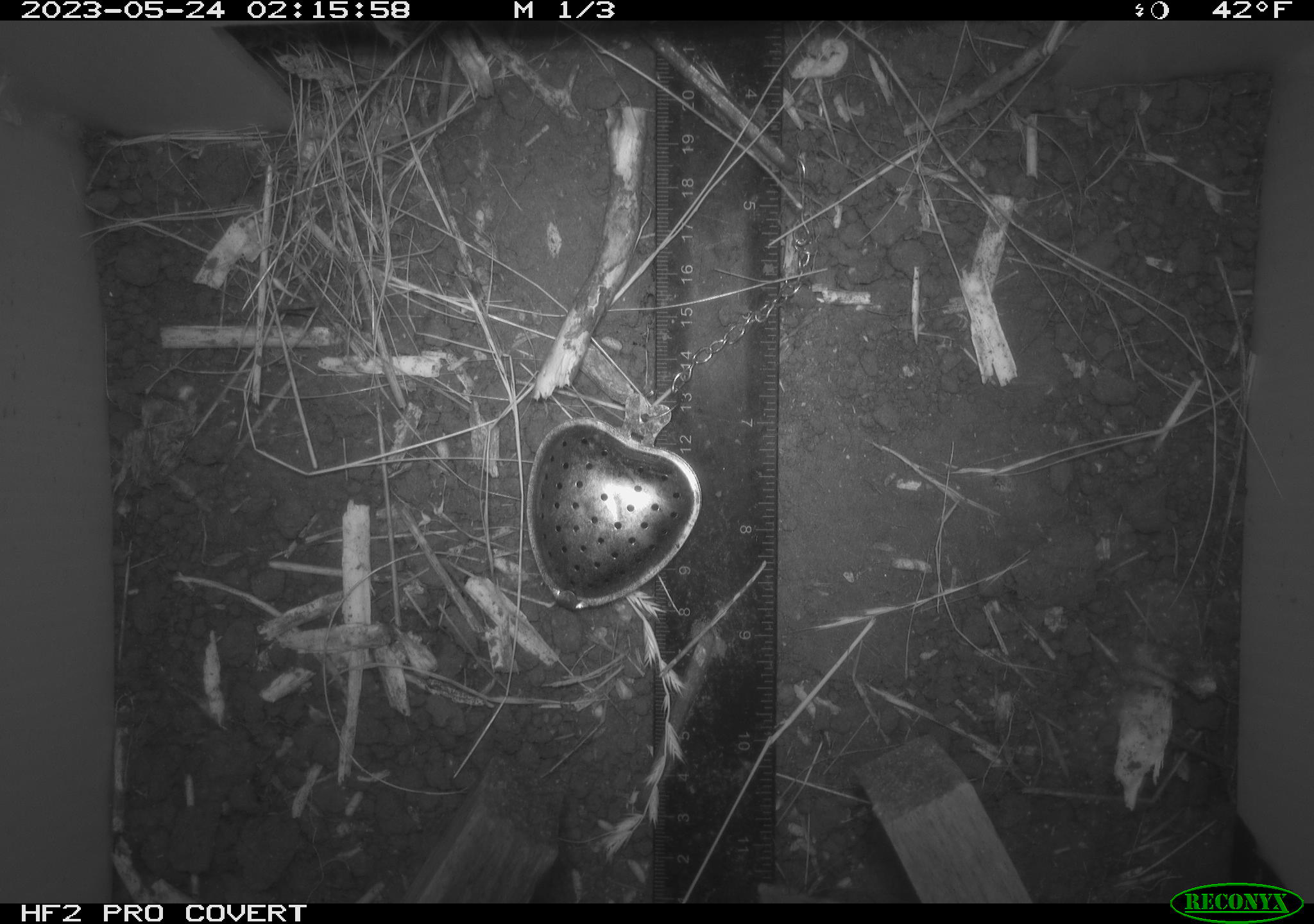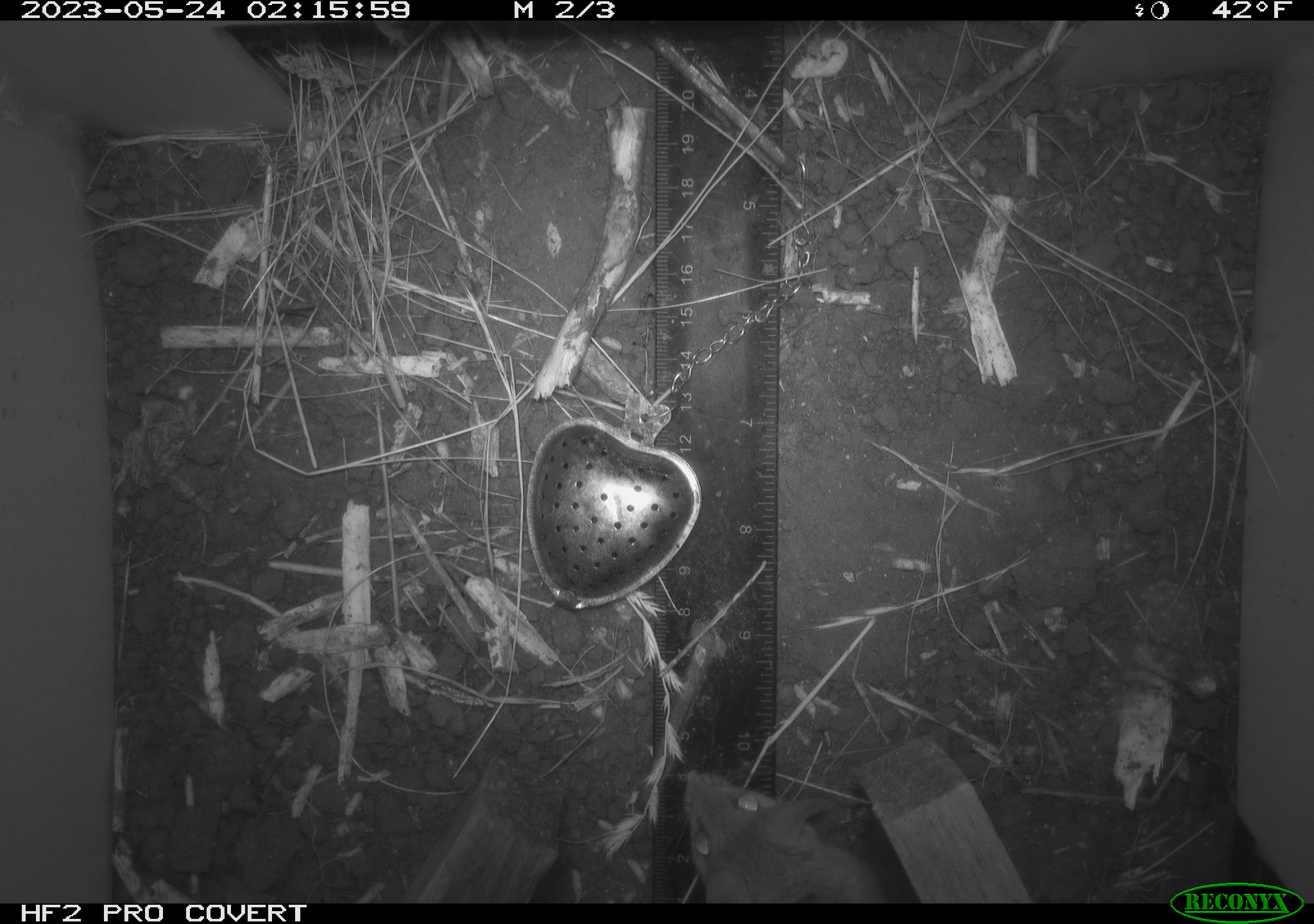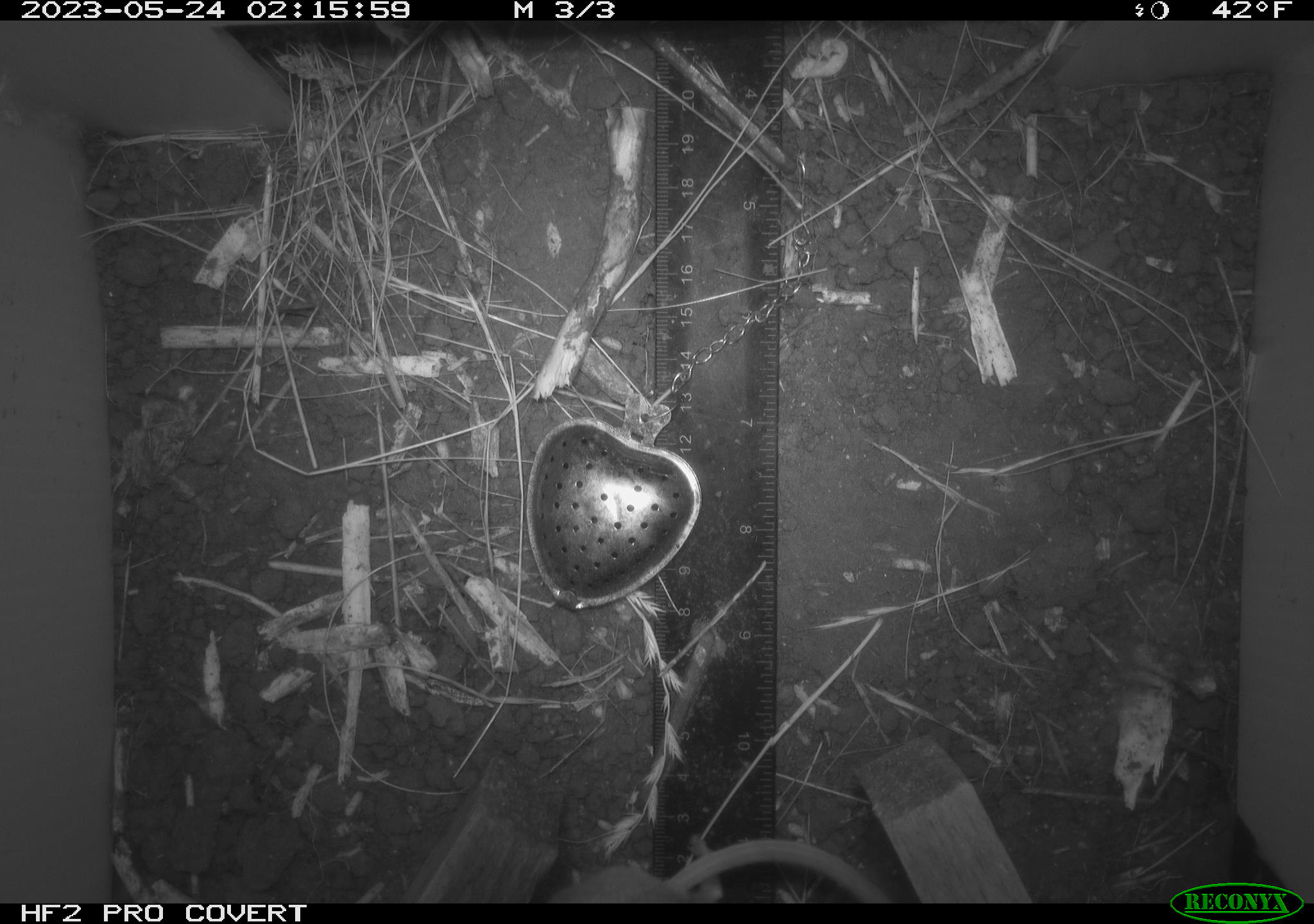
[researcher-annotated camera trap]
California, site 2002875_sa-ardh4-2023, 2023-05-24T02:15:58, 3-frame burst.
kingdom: Animalia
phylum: Chordata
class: Mammalia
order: Rodentia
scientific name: Rodentia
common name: mouse species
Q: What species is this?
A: Mouse species (Rodentia).